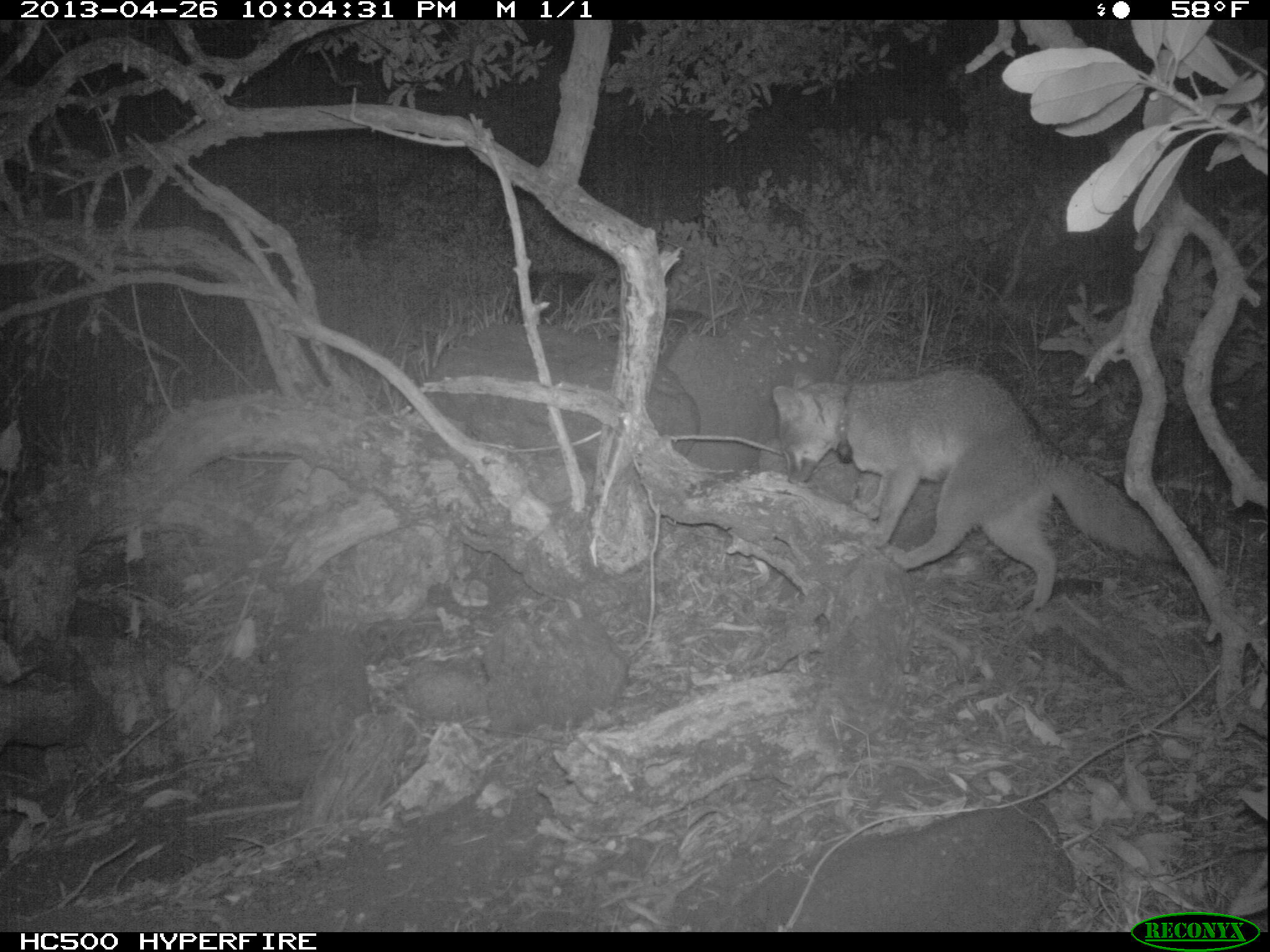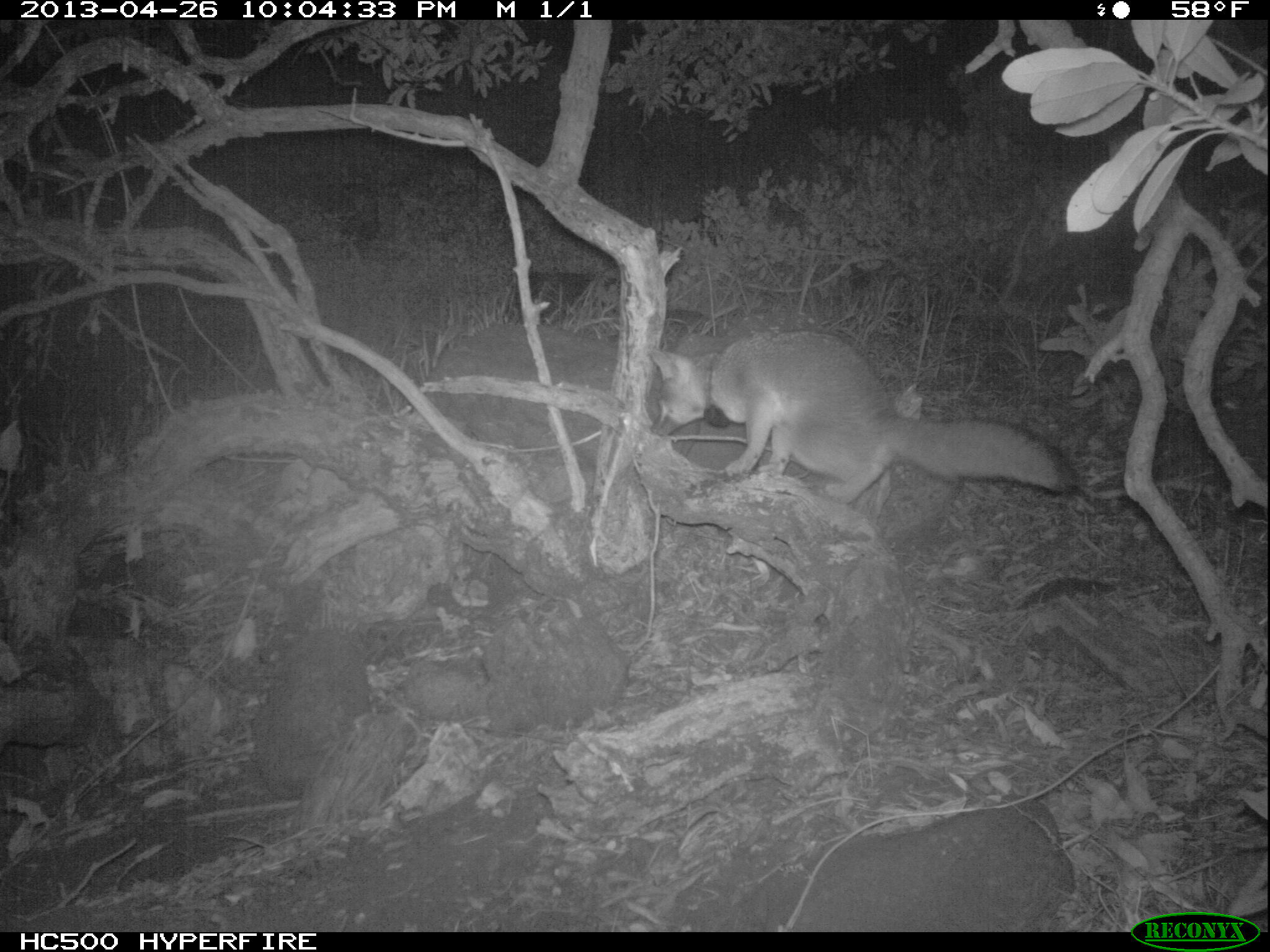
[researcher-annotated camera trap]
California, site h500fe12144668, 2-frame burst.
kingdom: Animalia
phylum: Chordata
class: Mammalia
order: Carnivora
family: Canidae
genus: Urocyon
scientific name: Urocyon littoralis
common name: island fox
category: fox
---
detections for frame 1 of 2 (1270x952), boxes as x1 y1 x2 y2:
fox: 770 364 1204 610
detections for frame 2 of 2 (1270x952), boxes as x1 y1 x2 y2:
fox: 647 328 1076 503